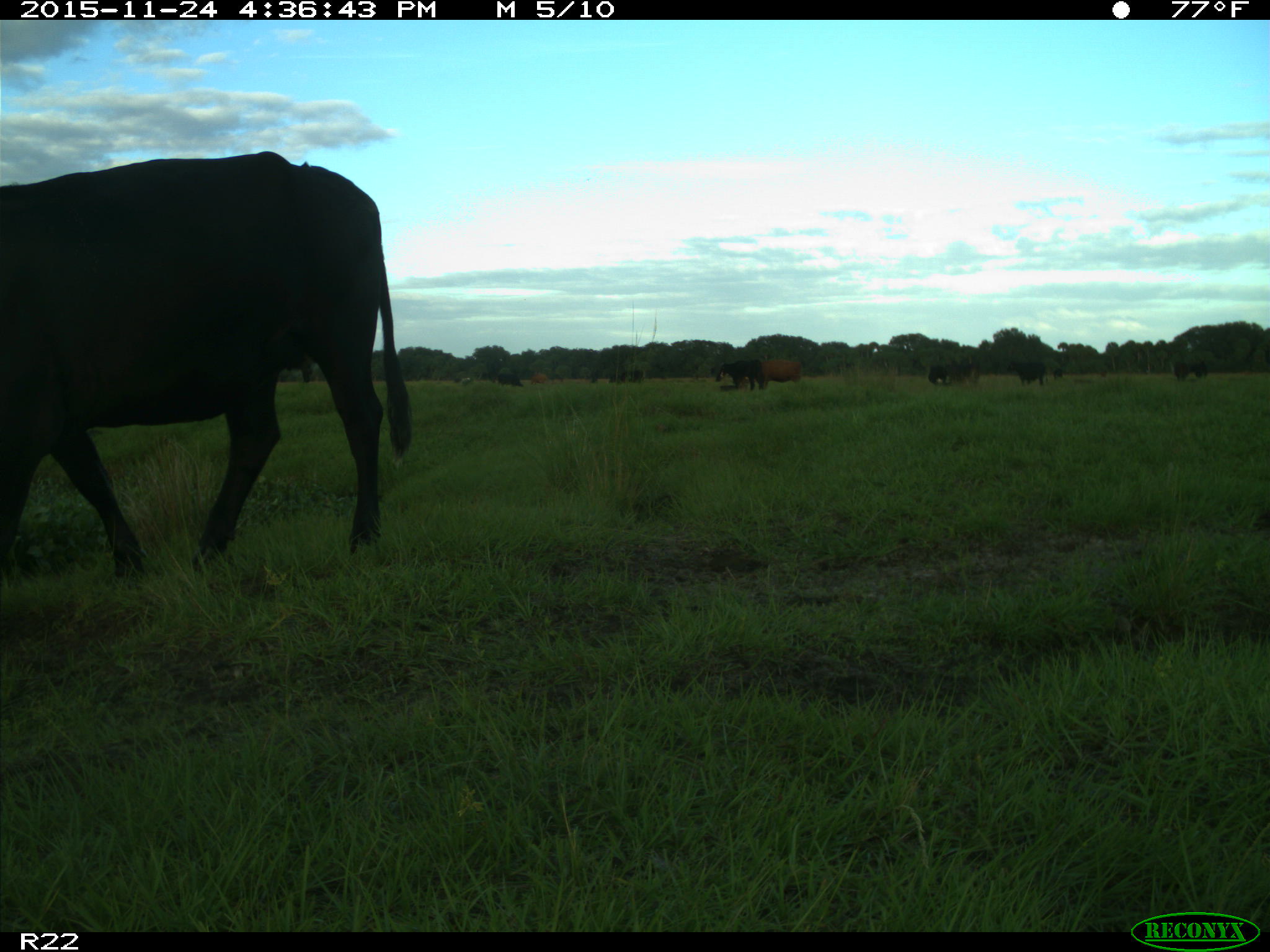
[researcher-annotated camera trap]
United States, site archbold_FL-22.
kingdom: Animalia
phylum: Chordata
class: Mammalia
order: Artiodactyla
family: Bovidae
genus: Bos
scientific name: Bos taurus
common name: domestic cow